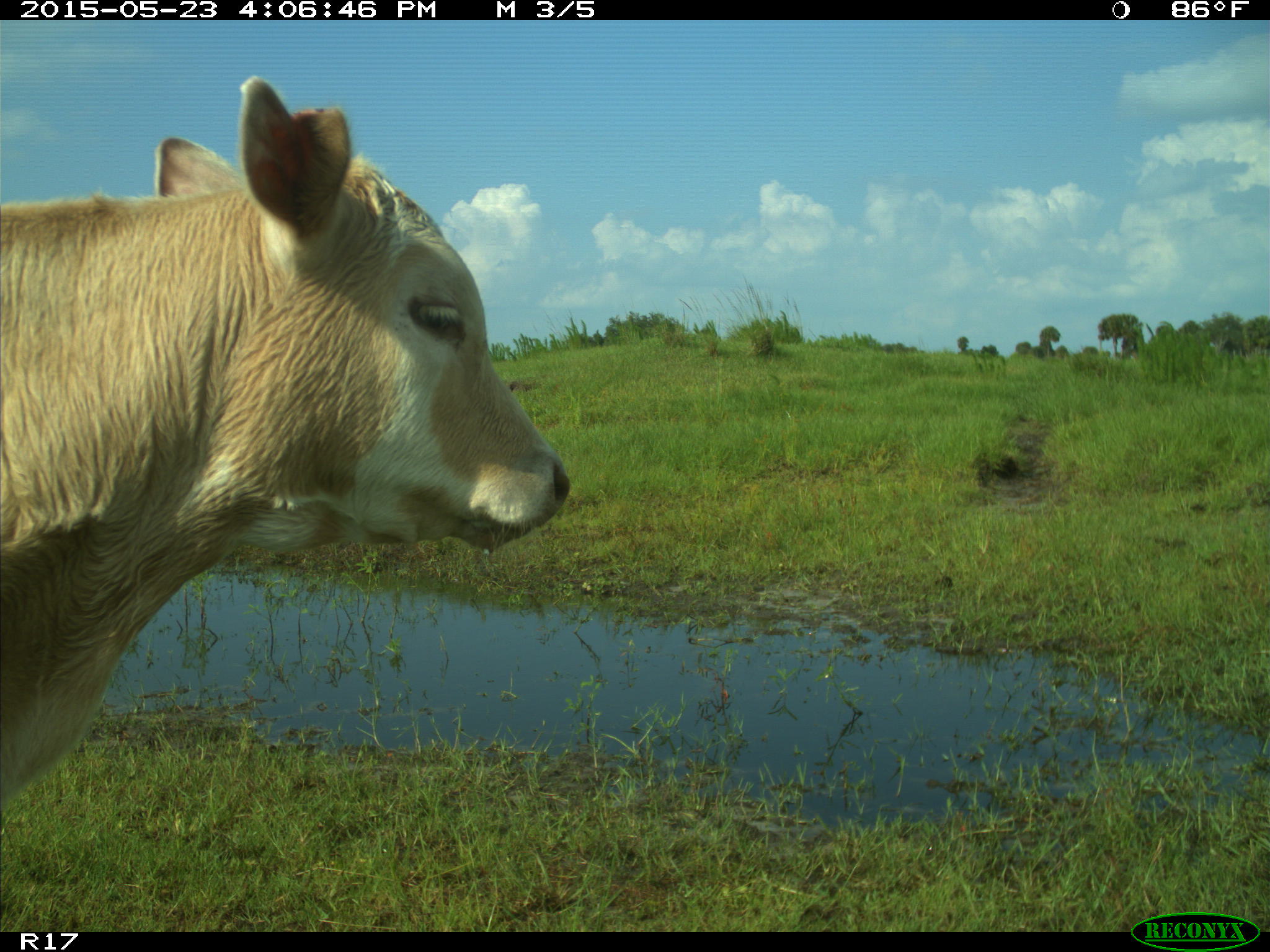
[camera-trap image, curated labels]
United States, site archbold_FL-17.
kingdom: Animalia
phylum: Chordata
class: Mammalia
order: Artiodactyla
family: Bovidae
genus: Bos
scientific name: Bos taurus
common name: domestic cow